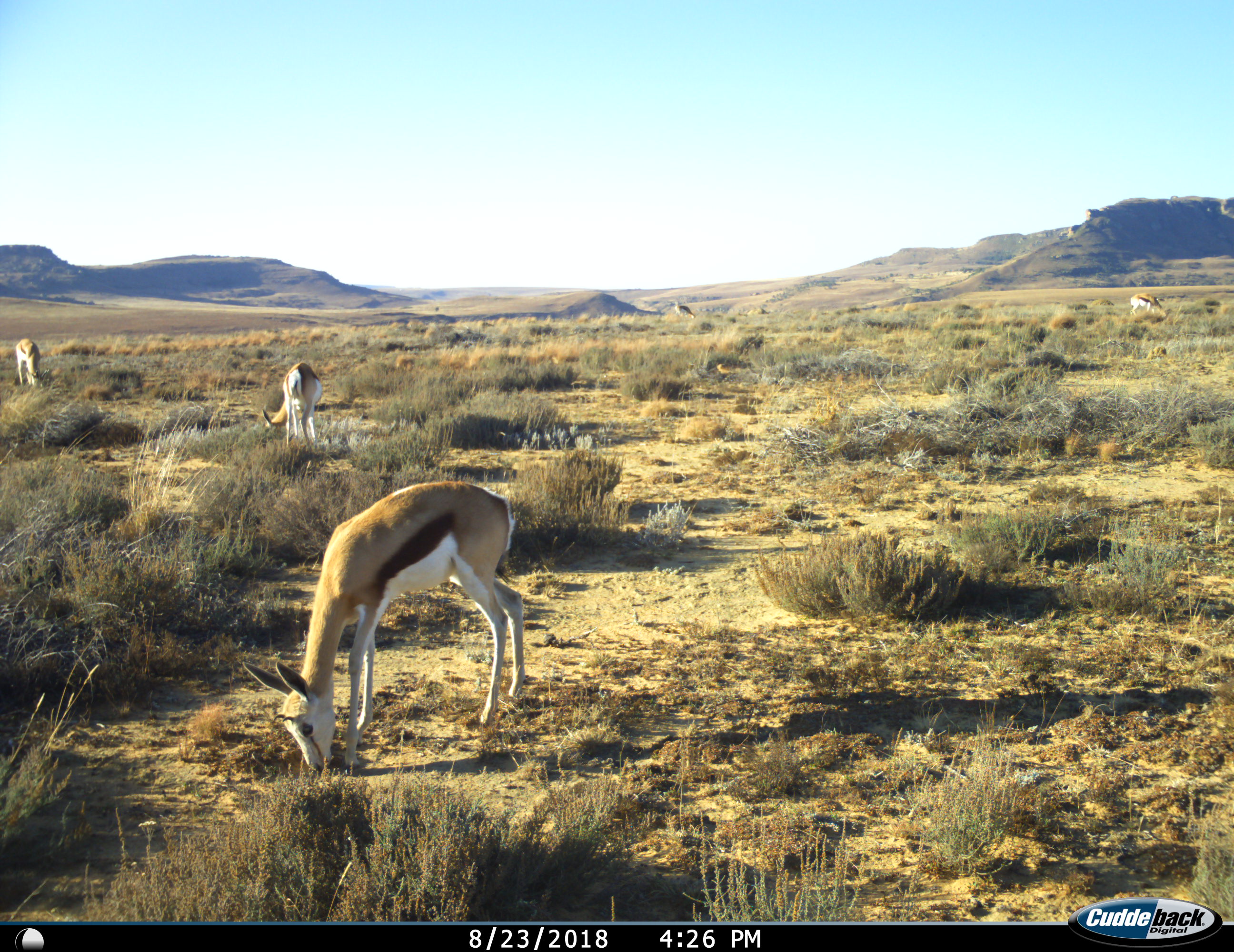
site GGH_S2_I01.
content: unidentified animal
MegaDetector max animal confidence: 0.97